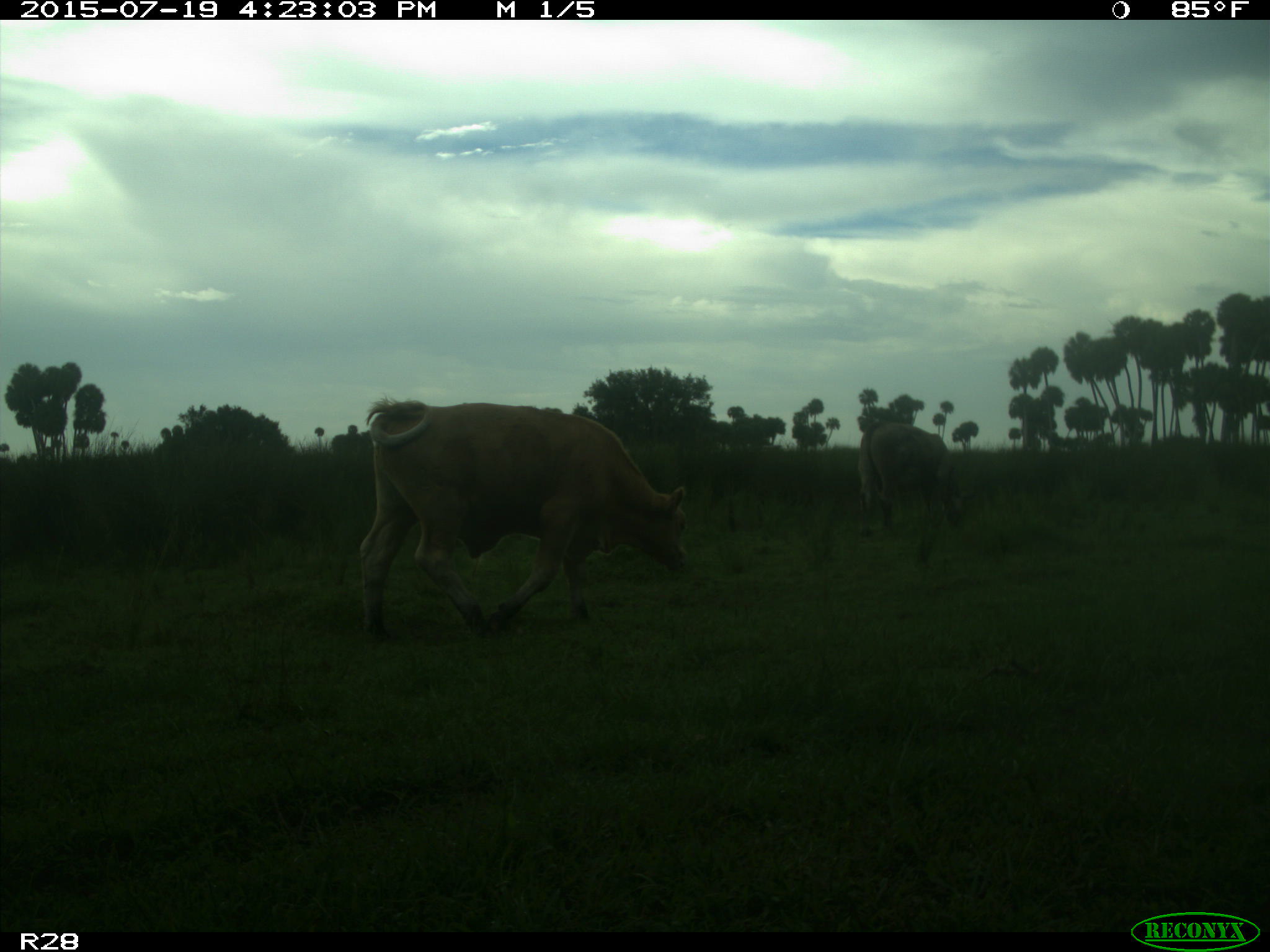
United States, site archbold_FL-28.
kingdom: Animalia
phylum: Chordata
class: Mammalia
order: Artiodactyla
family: Bovidae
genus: Bos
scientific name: Bos taurus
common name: domestic cow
Bos taurus (domestic cow).